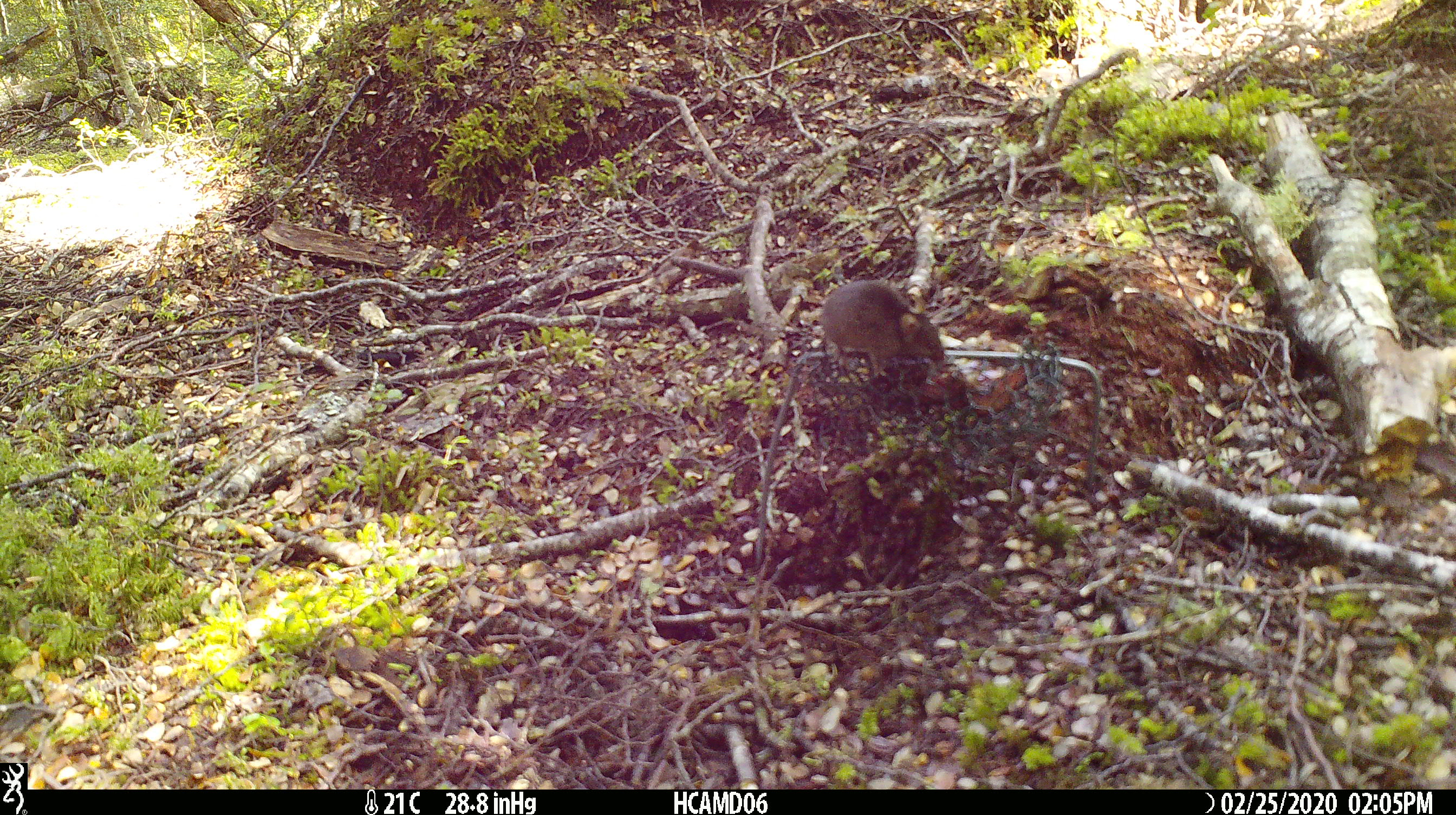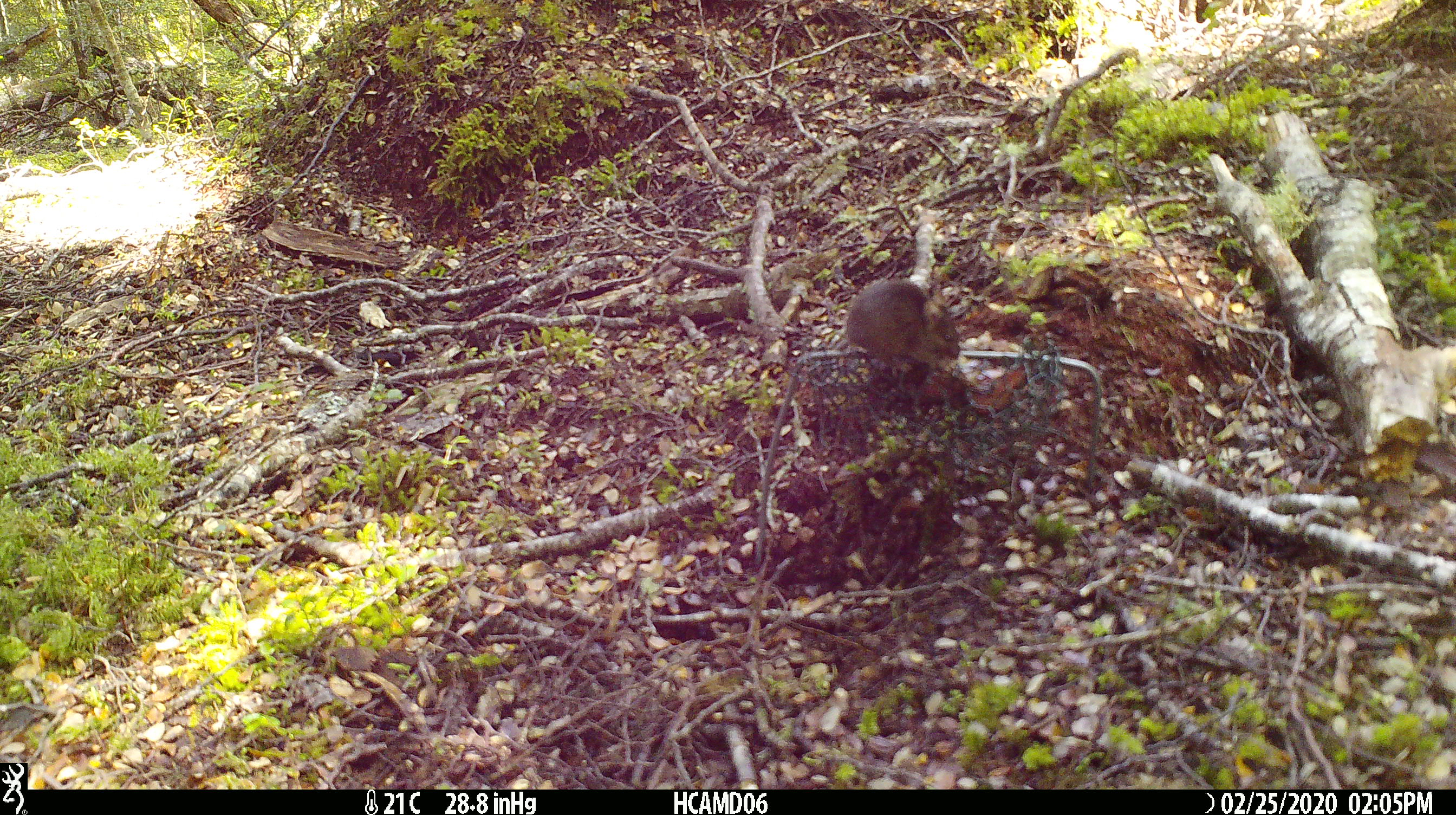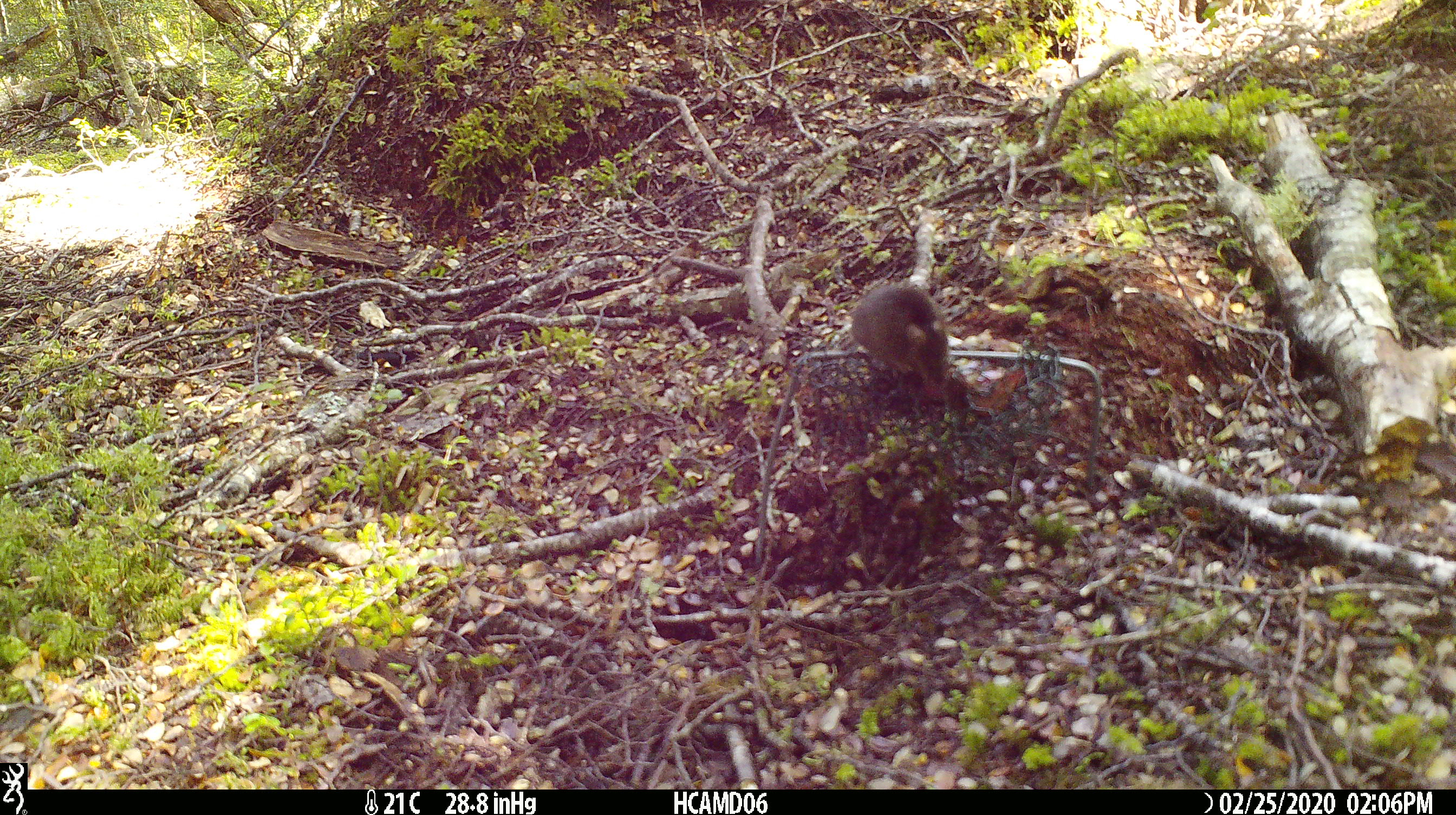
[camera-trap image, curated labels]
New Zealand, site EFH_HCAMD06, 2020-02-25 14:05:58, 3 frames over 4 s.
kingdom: Animalia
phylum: Chordata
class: Mammalia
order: Rodentia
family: Muridae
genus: Mus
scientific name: Mus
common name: mouse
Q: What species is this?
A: Mouse (Mus).